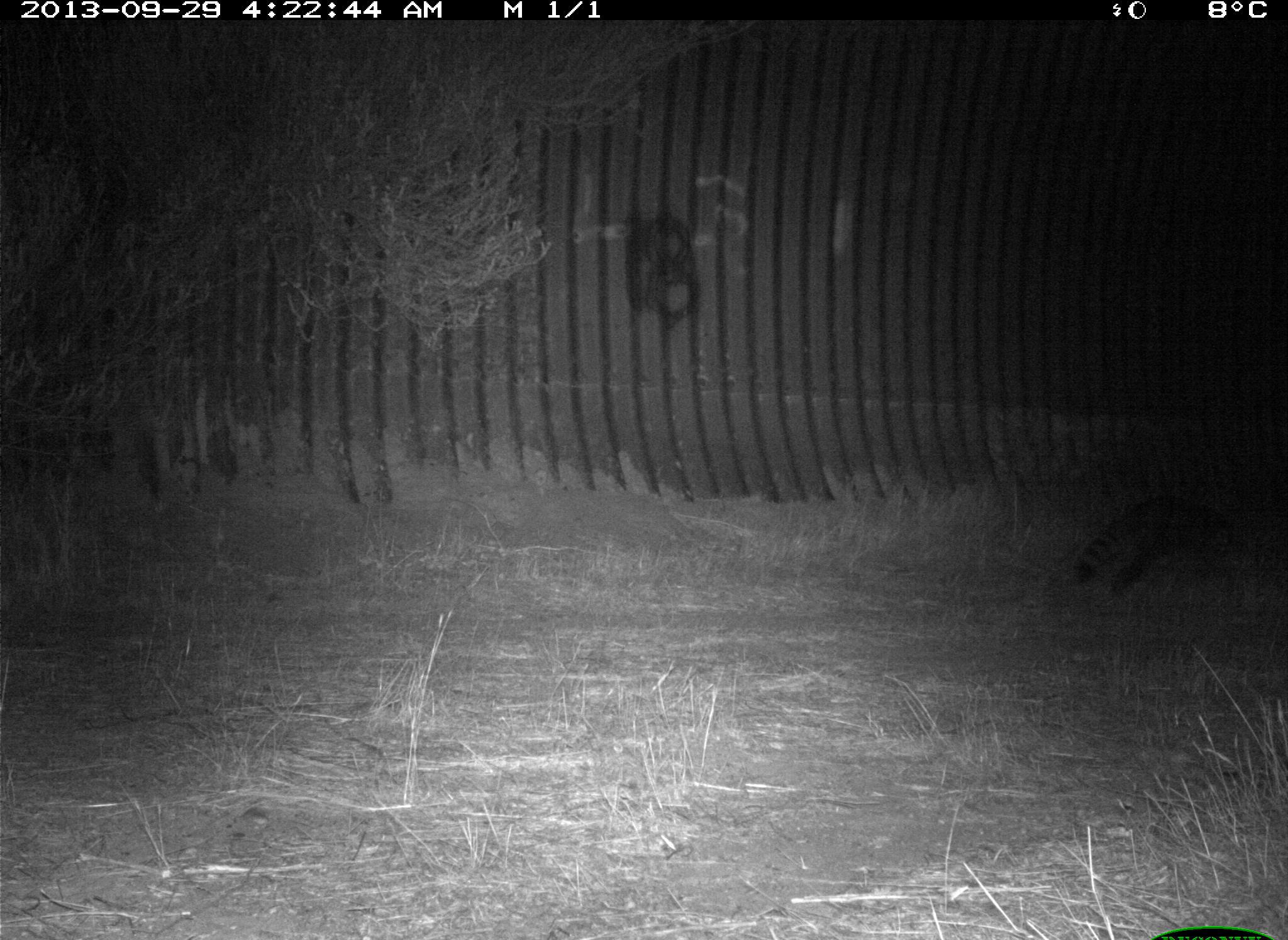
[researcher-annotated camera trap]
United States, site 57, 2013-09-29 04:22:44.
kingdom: Animalia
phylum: Chordata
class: Mammalia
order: Carnivora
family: Procyonidae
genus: Procyon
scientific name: Procyon lotor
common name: raccoon